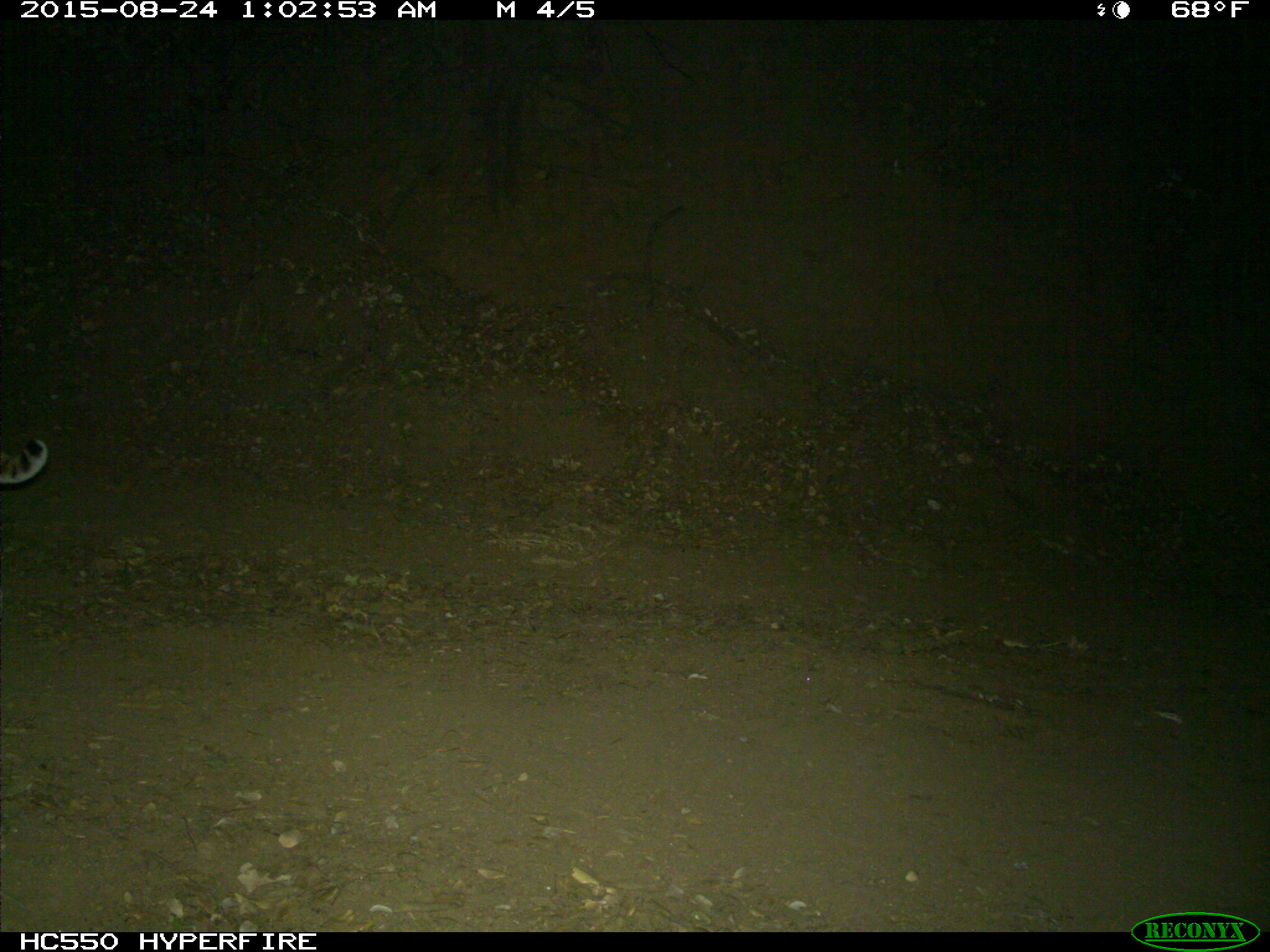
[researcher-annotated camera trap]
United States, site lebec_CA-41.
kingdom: Animalia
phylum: Chordata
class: Mammalia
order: Carnivora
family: Felidae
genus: Lynx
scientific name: Lynx rufus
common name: bobcat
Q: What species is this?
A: Lynx rufus (bobcat).